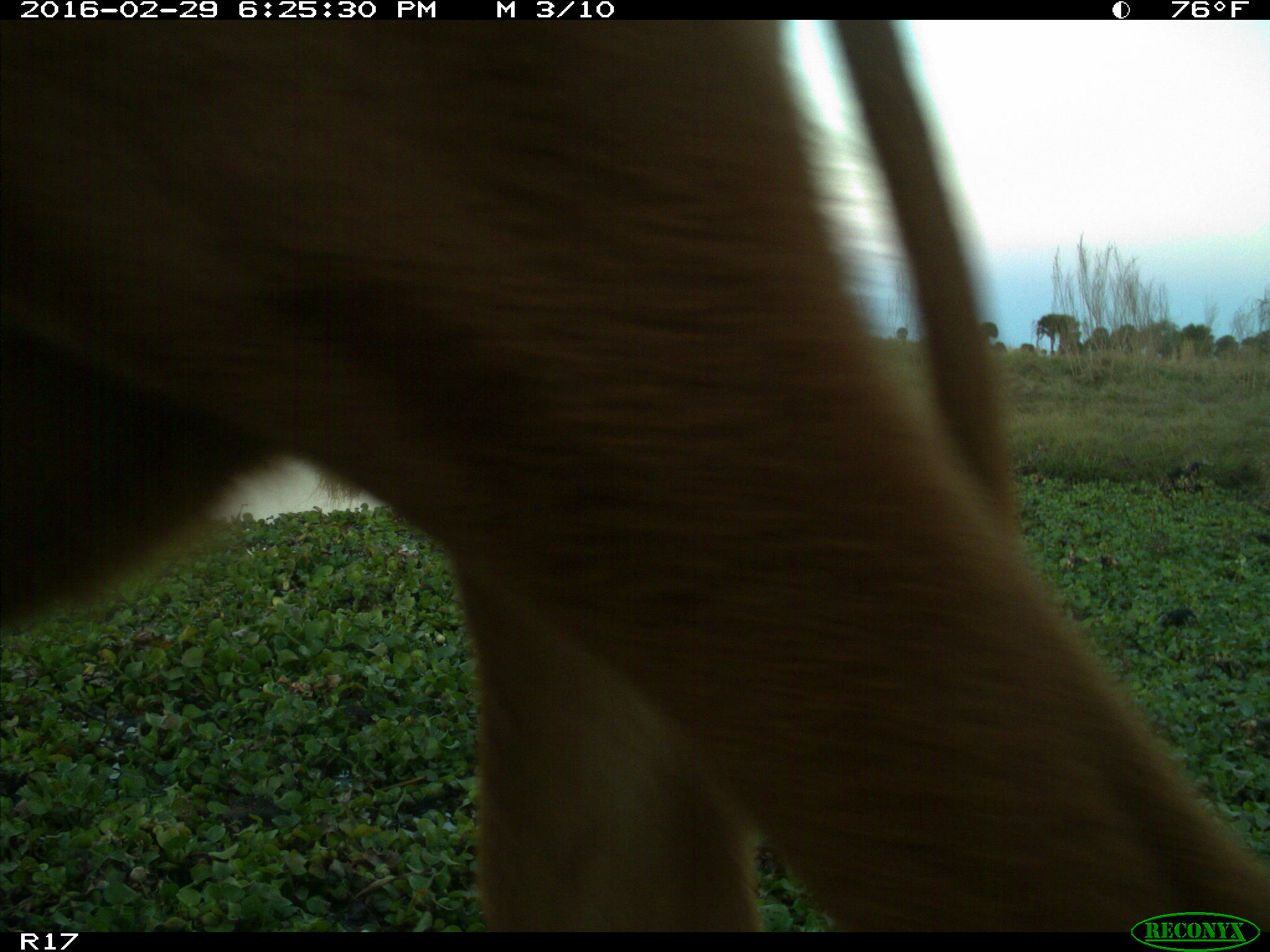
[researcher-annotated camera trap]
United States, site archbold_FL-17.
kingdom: Animalia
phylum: Chordata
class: Mammalia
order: Artiodactyla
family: Bovidae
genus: Bos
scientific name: Bos taurus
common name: domestic cow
Bos taurus (domestic cow).